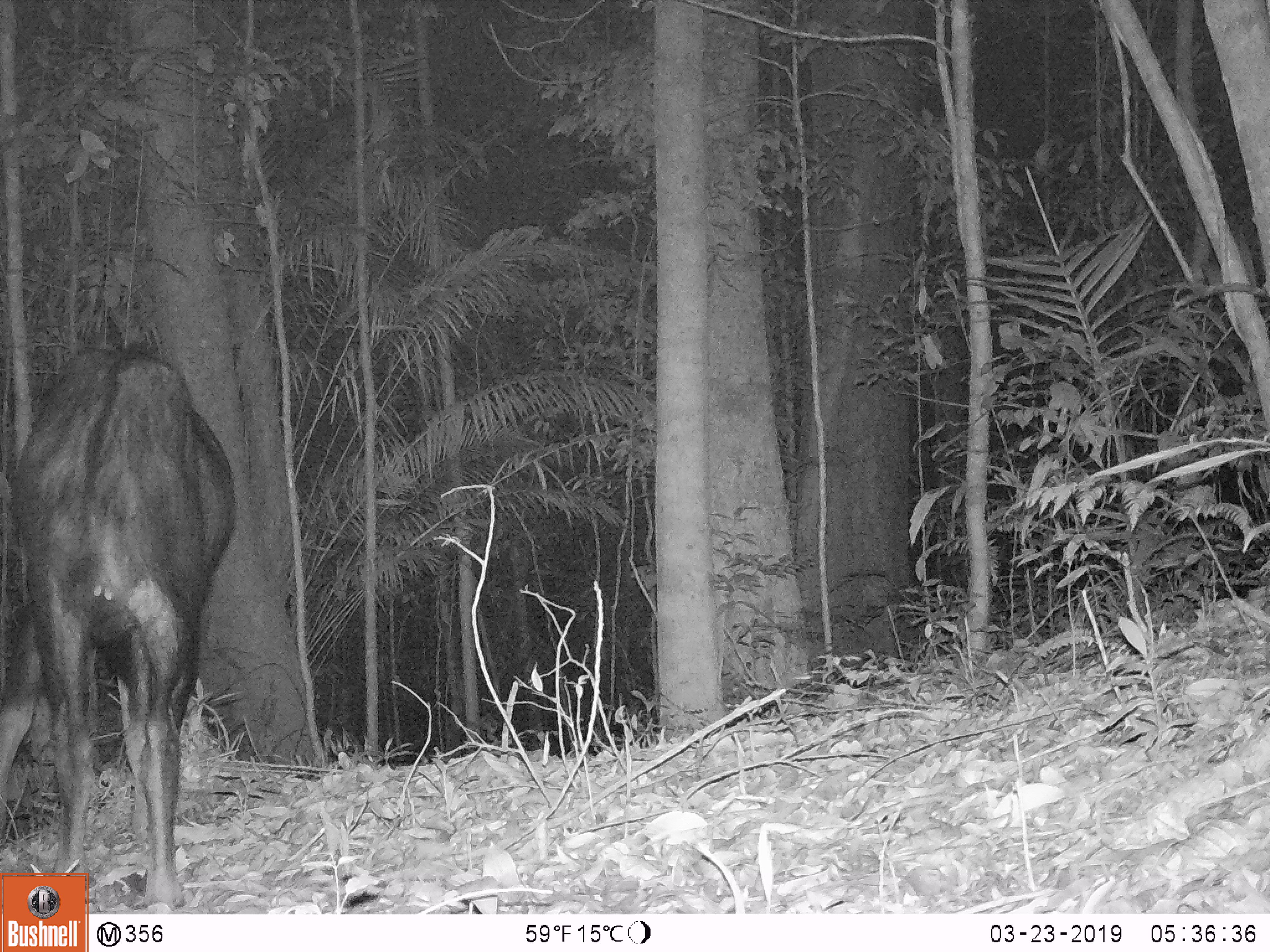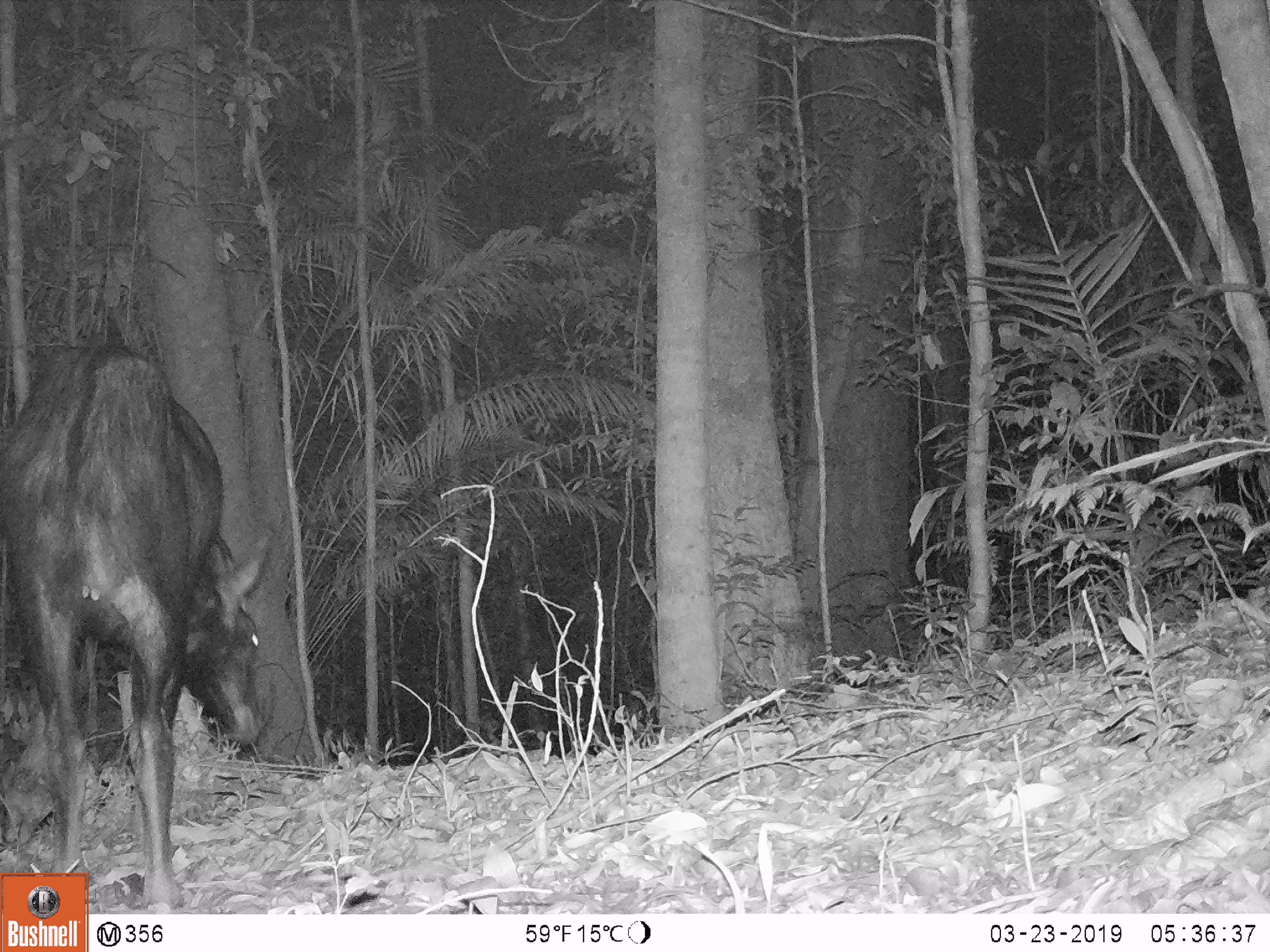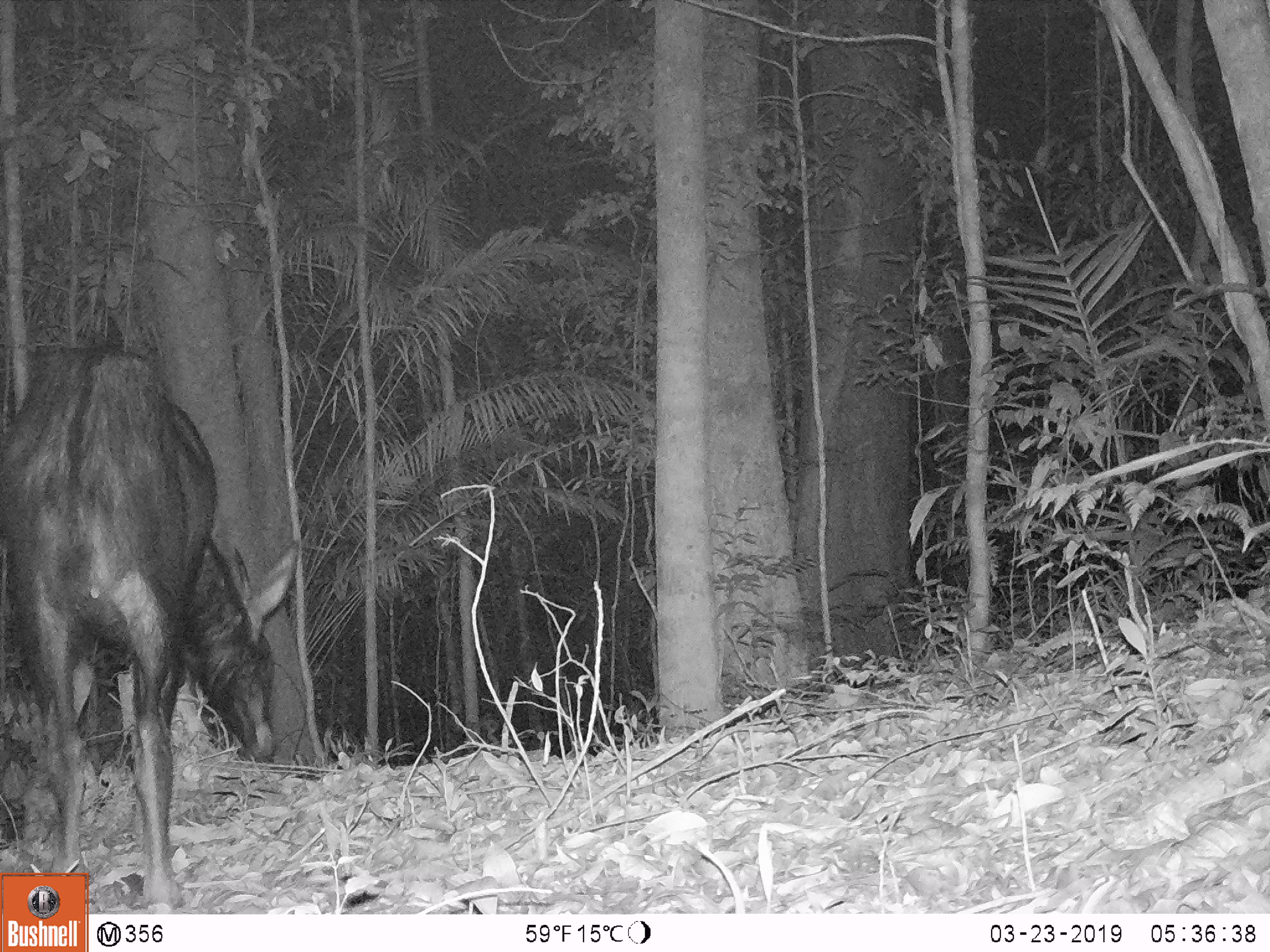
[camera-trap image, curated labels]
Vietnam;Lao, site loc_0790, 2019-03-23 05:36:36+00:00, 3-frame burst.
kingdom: Animalia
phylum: Chordata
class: Mammalia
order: Artiodactyla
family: Bovidae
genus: Capricornis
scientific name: Capricornis sumatraensis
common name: chinese serow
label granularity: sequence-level